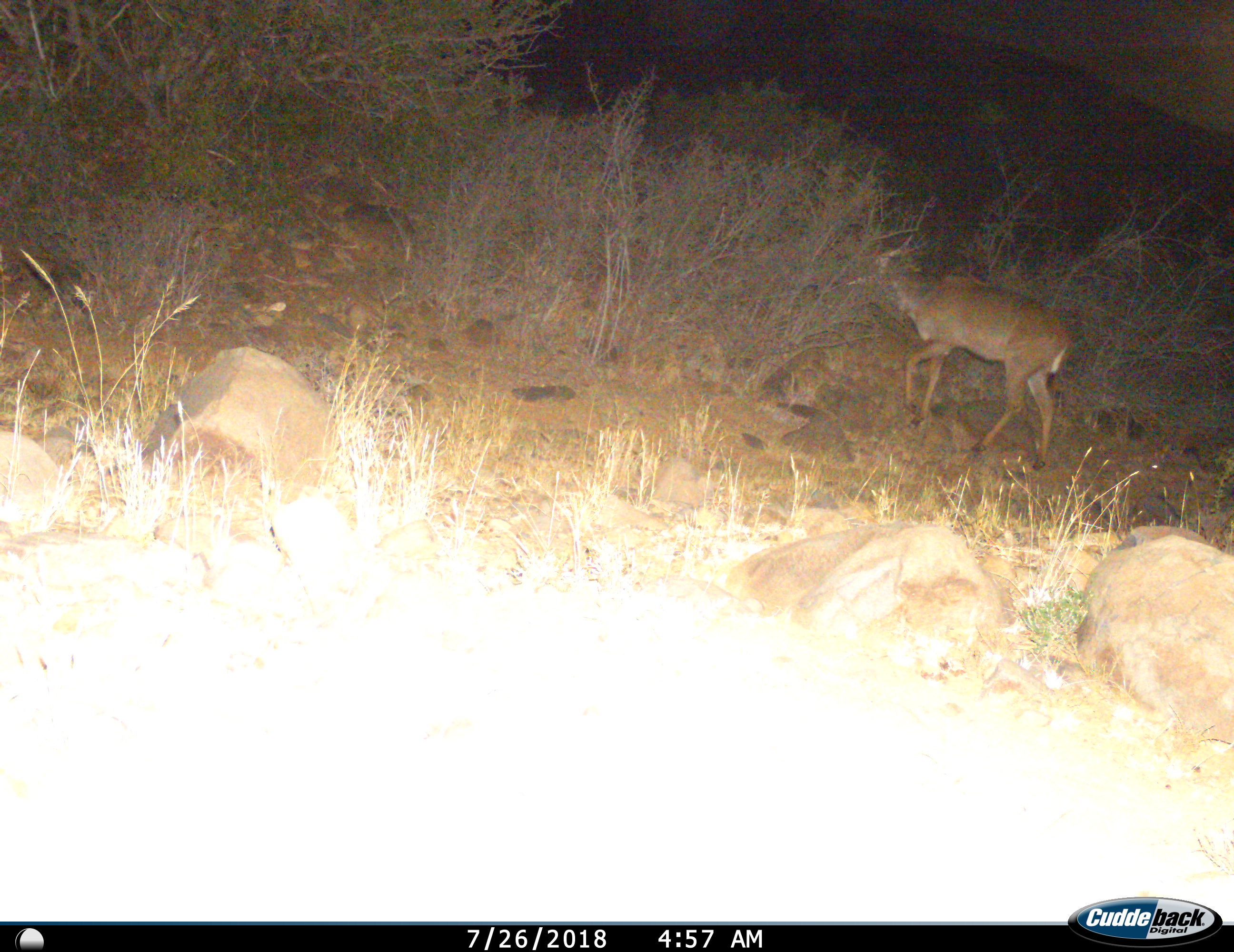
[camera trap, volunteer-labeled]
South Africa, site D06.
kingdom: Animalia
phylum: Chordata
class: Mammalia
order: Artiodactyla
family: Bovidae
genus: Tragelaphus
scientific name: Tragelaphus strepsiceros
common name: greater kudu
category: kudu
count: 1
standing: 20%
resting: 0%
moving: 80%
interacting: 0%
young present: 0%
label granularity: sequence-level